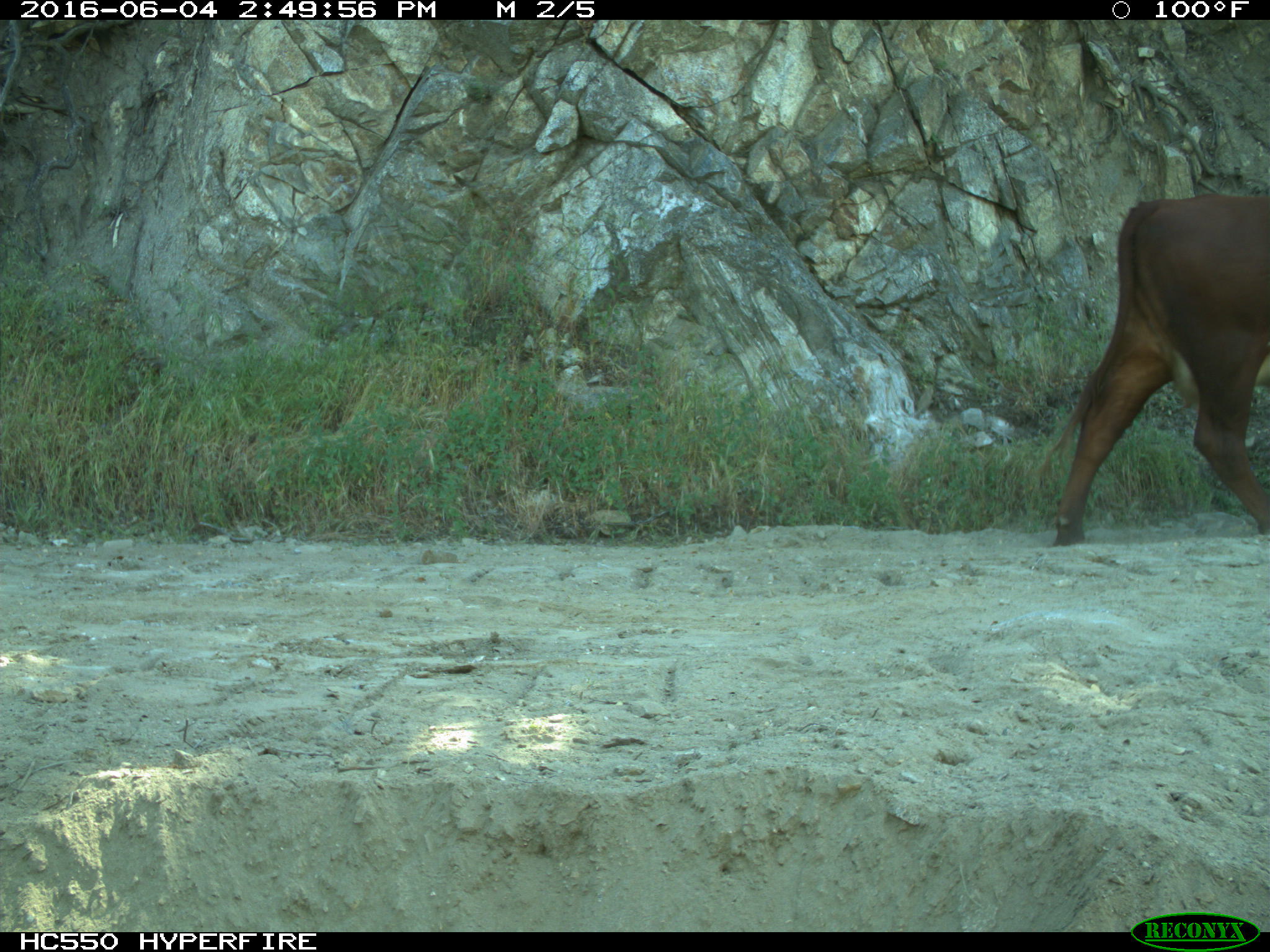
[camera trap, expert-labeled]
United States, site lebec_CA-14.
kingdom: Animalia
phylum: Chordata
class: Mammalia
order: Artiodactyla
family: Bovidae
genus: Bos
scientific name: Bos taurus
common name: domestic cow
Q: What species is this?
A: Bos taurus (domestic cow).